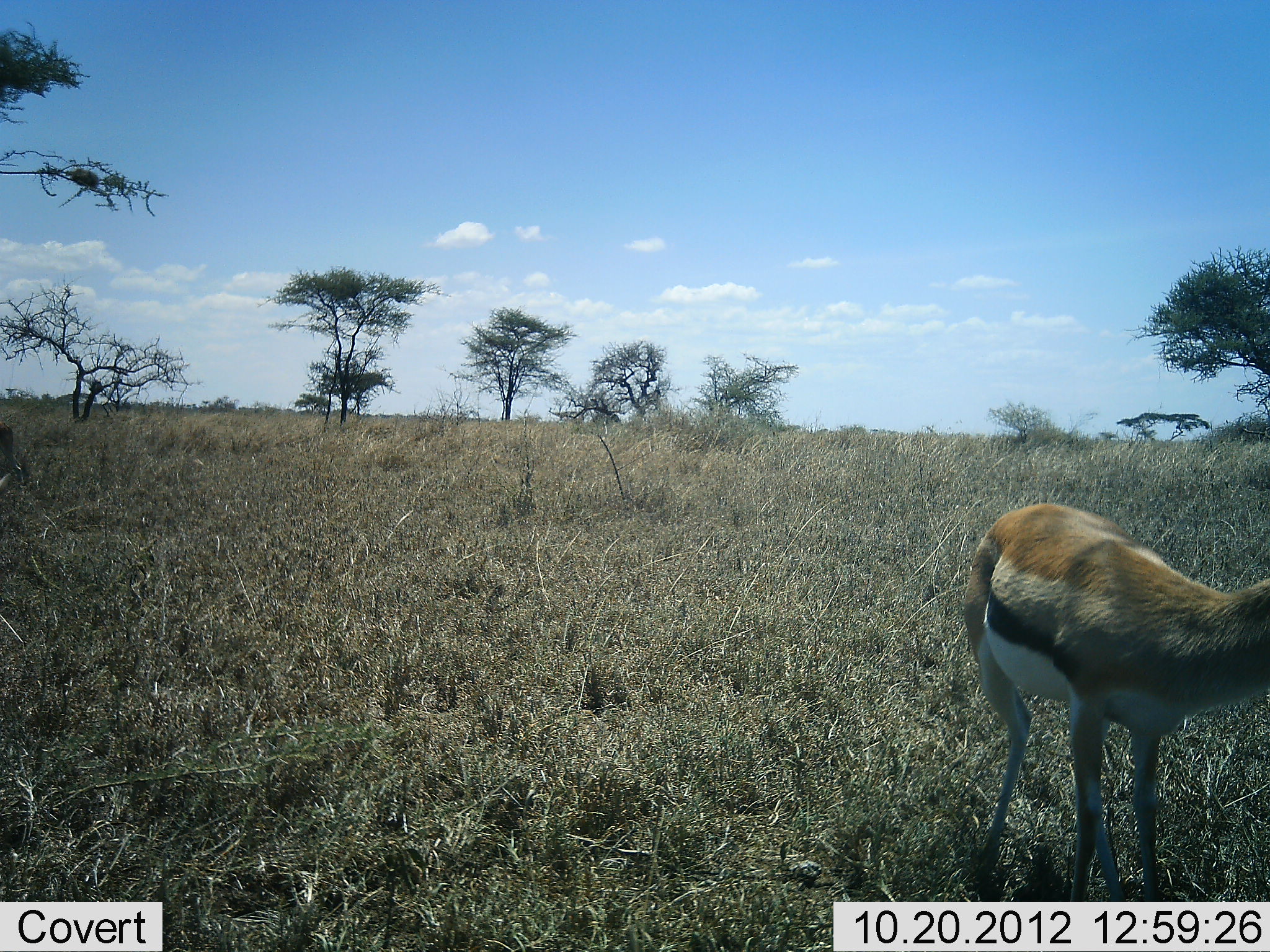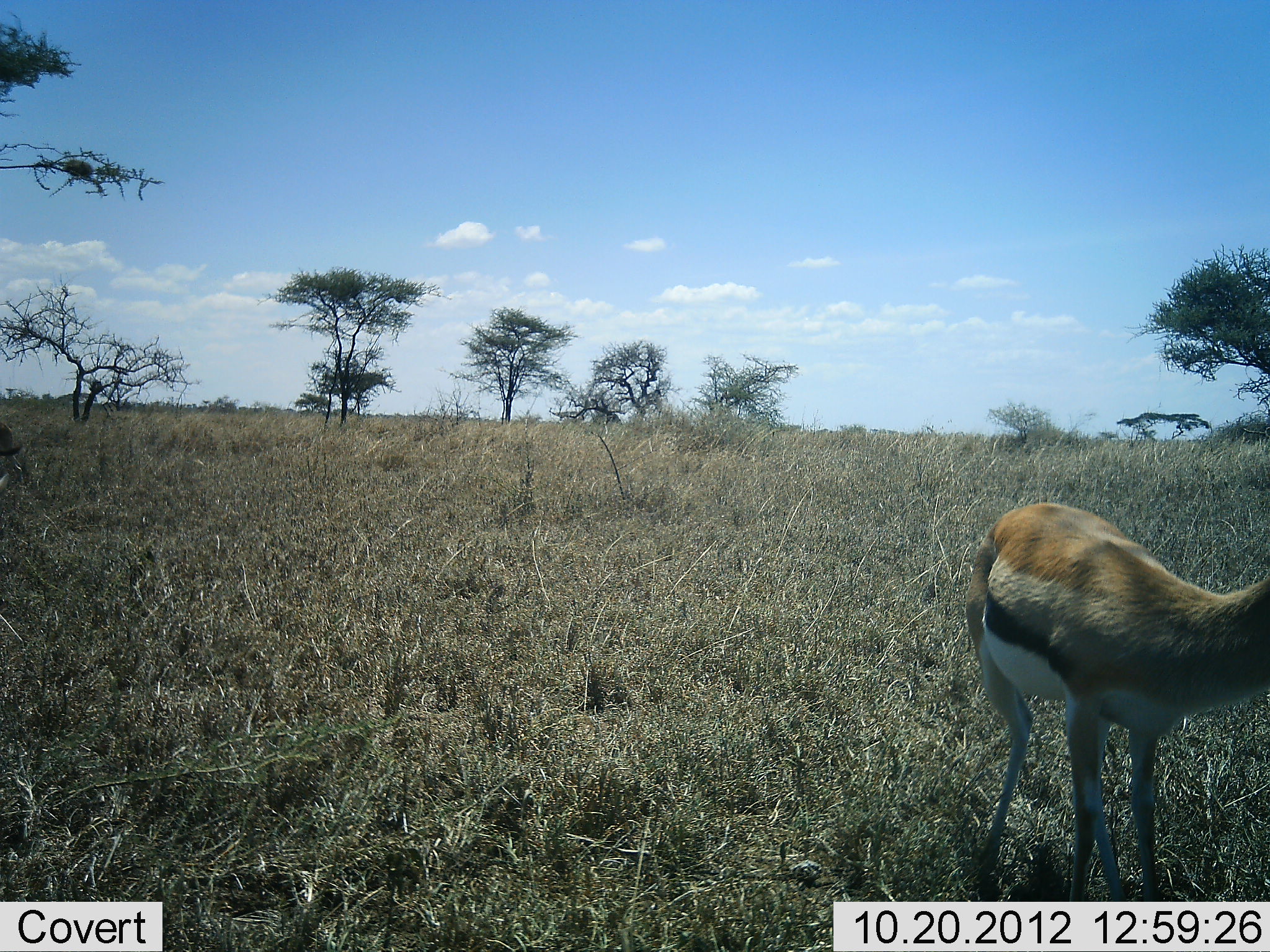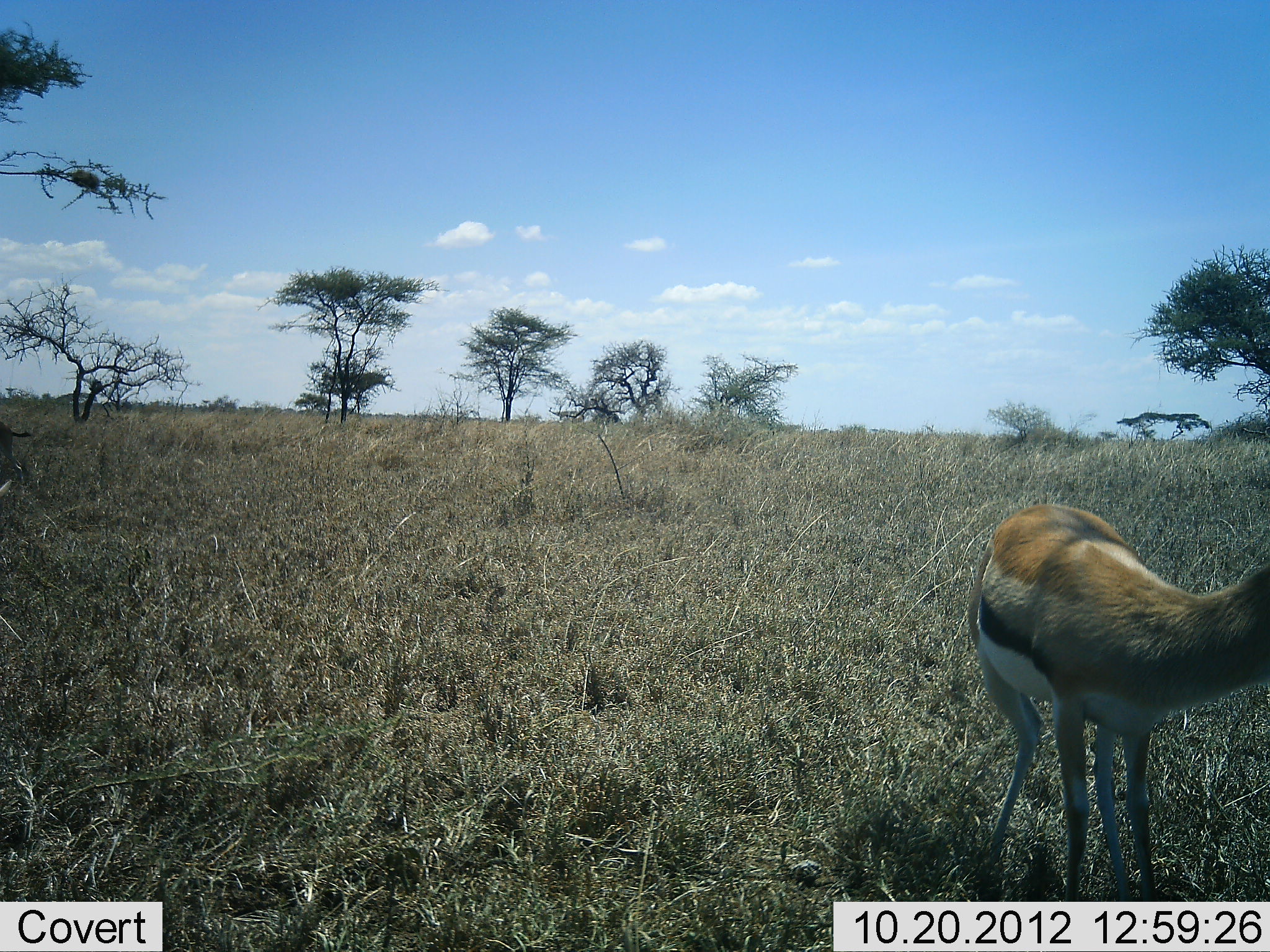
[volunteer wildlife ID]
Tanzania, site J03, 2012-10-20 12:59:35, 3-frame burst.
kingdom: Animalia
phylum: Chordata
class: Mammalia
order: Artiodactyla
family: Bovidae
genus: Eudorcas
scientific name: Eudorcas thomsonii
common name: thomson's gazelle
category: gazellethomsons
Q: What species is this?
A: Gazellethomsons (thomson's gazelle) (Eudorcas thomsonii).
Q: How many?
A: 1.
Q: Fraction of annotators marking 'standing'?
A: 100%.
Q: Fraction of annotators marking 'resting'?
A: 0%.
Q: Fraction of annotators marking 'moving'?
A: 0%.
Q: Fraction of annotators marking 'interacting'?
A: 0%.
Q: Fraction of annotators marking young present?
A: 0%.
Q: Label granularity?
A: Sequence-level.